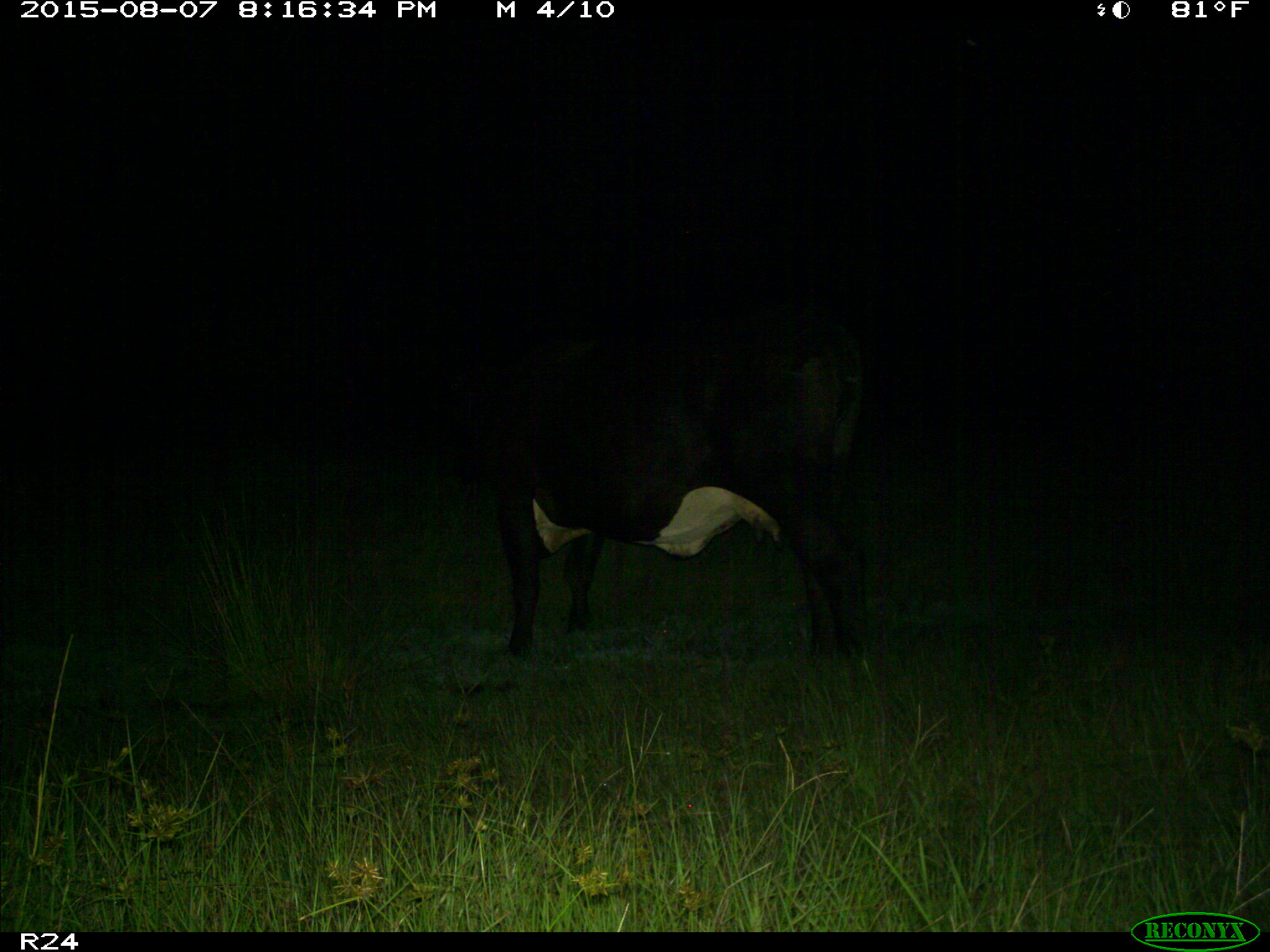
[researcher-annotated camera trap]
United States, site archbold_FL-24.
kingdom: Animalia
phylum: Chordata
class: Mammalia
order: Artiodactyla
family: Bovidae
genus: Bos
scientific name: Bos taurus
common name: domestic cow